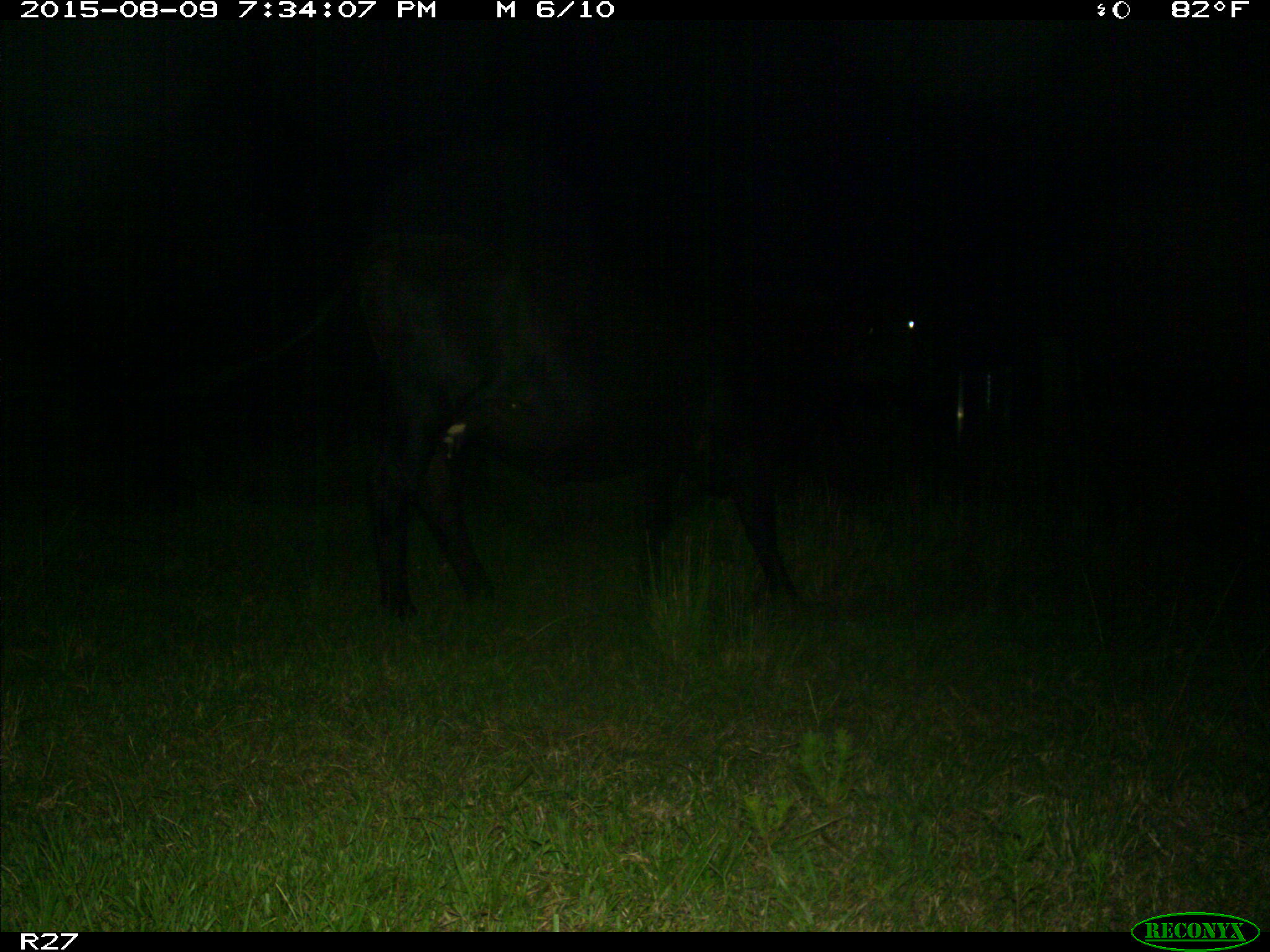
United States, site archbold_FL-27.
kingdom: Animalia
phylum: Chordata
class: Mammalia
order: Artiodactyla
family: Bovidae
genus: Bos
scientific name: Bos taurus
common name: domestic cow